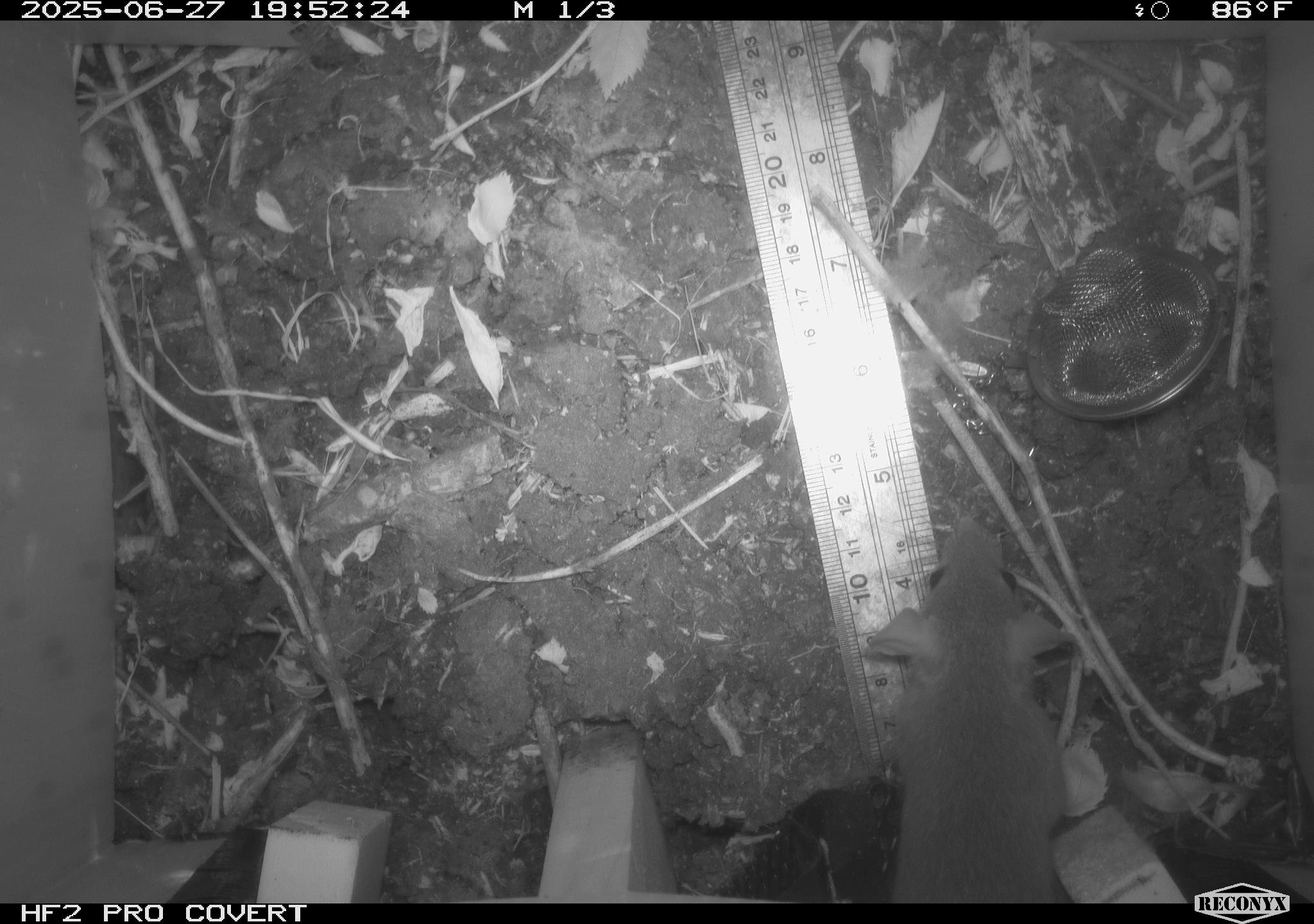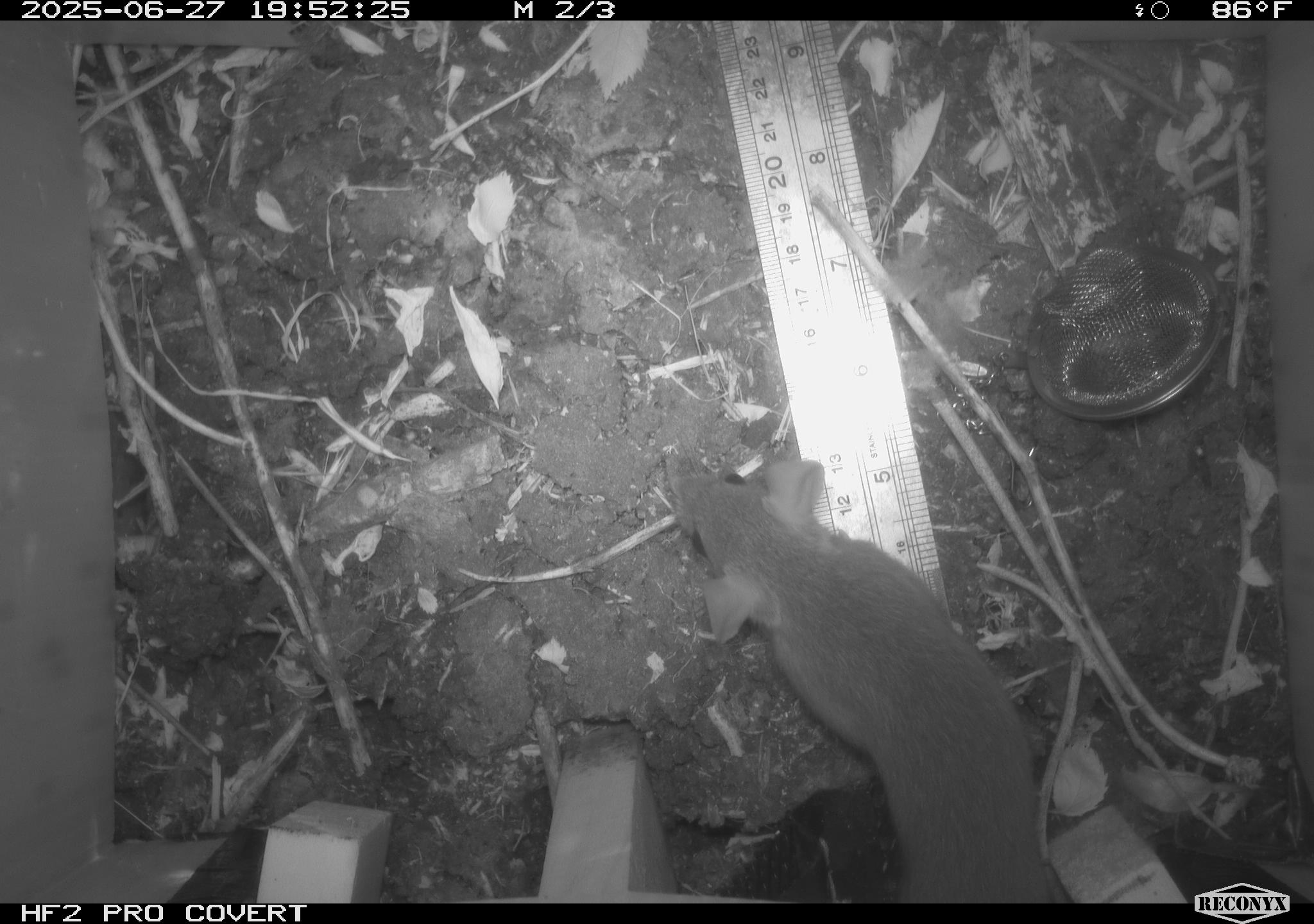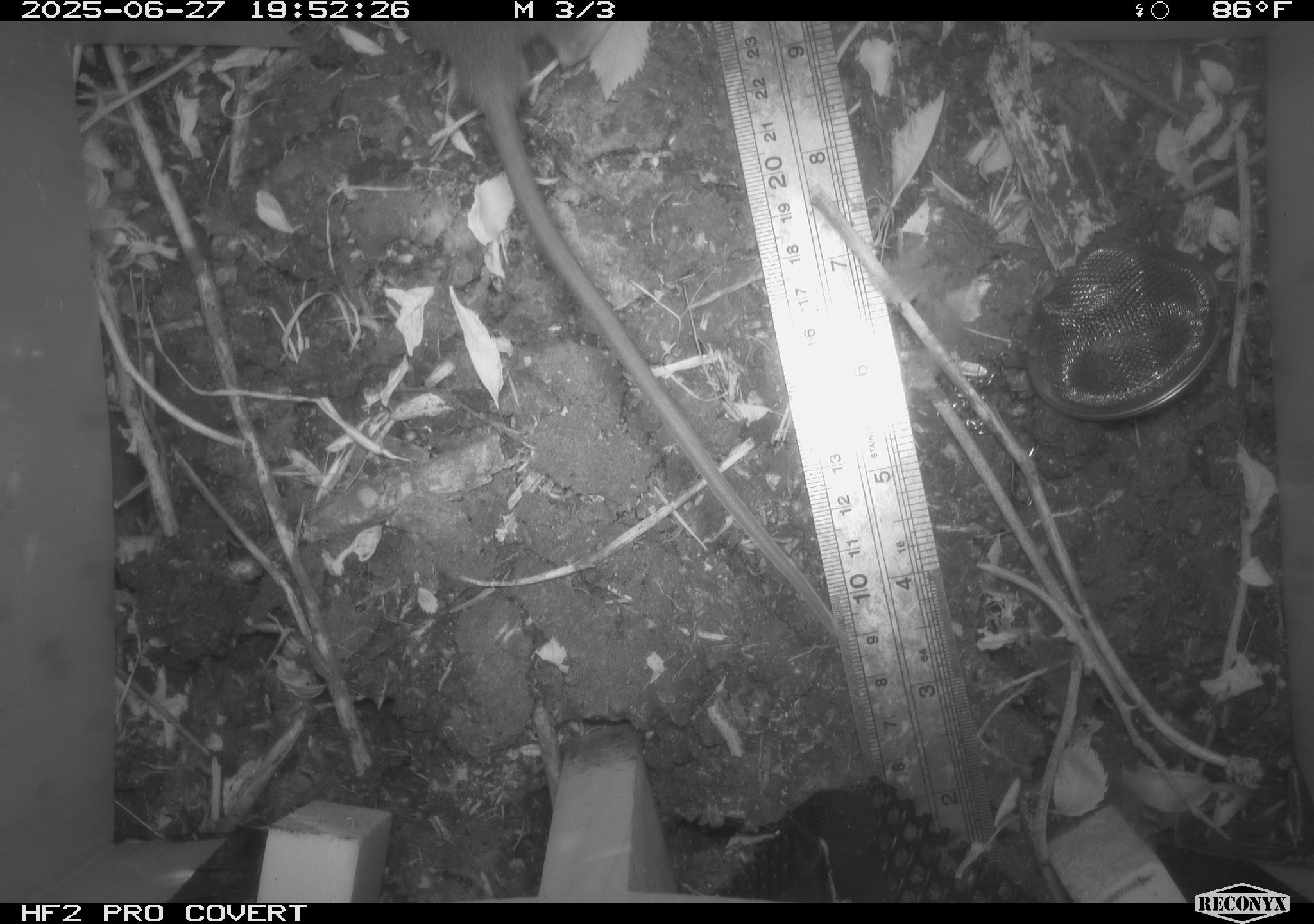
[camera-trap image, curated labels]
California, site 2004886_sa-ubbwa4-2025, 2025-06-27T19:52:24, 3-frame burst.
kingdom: Animalia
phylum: Chordata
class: Mammalia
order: Rodentia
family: Muridae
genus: Rattus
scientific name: Rattus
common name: rat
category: rattus species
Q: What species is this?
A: Rattus species (rat) (Rattus).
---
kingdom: Animalia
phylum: Chordata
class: Mammalia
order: Rodentia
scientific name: Rodentia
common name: rodent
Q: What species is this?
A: Rodent (Rodentia).